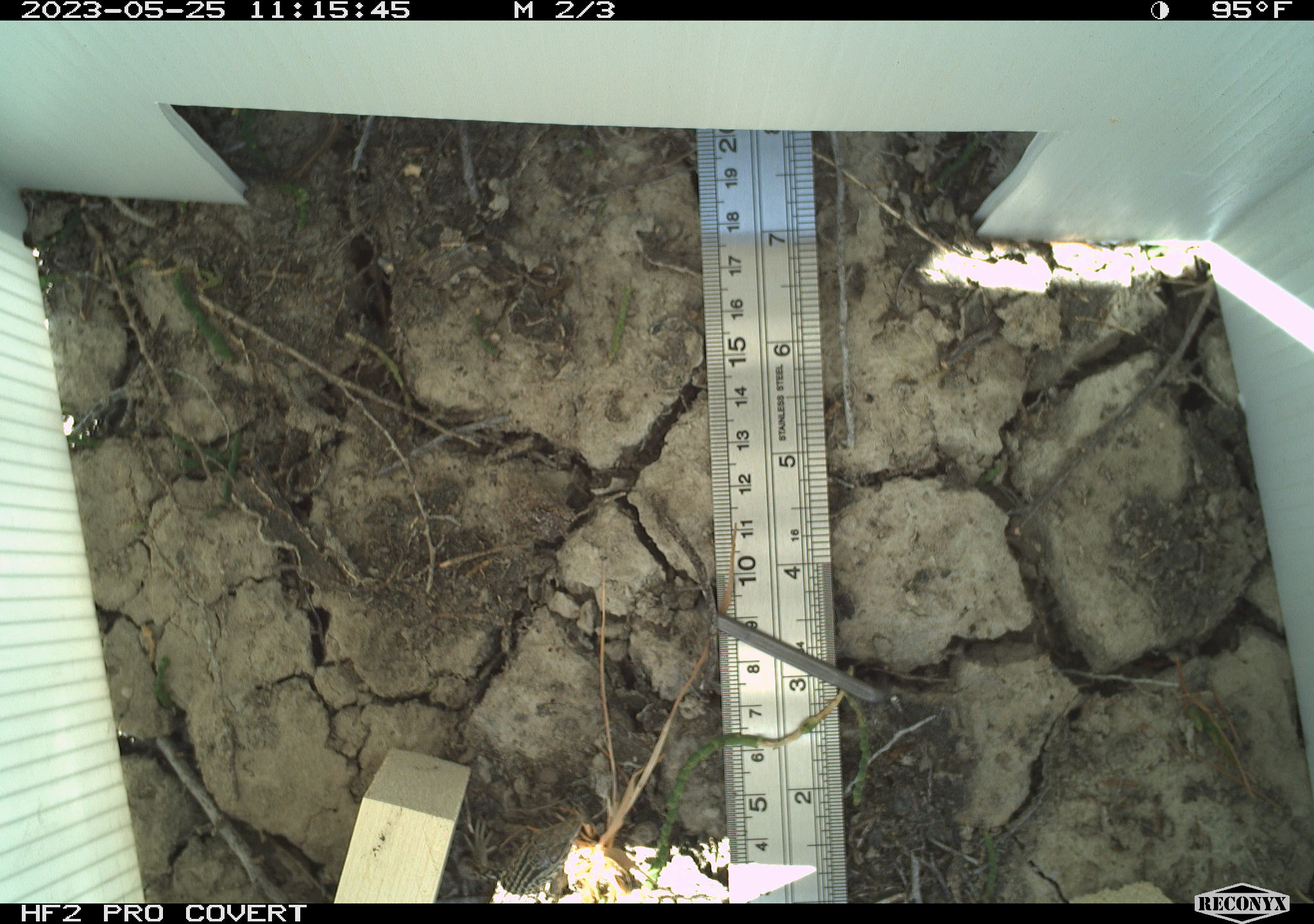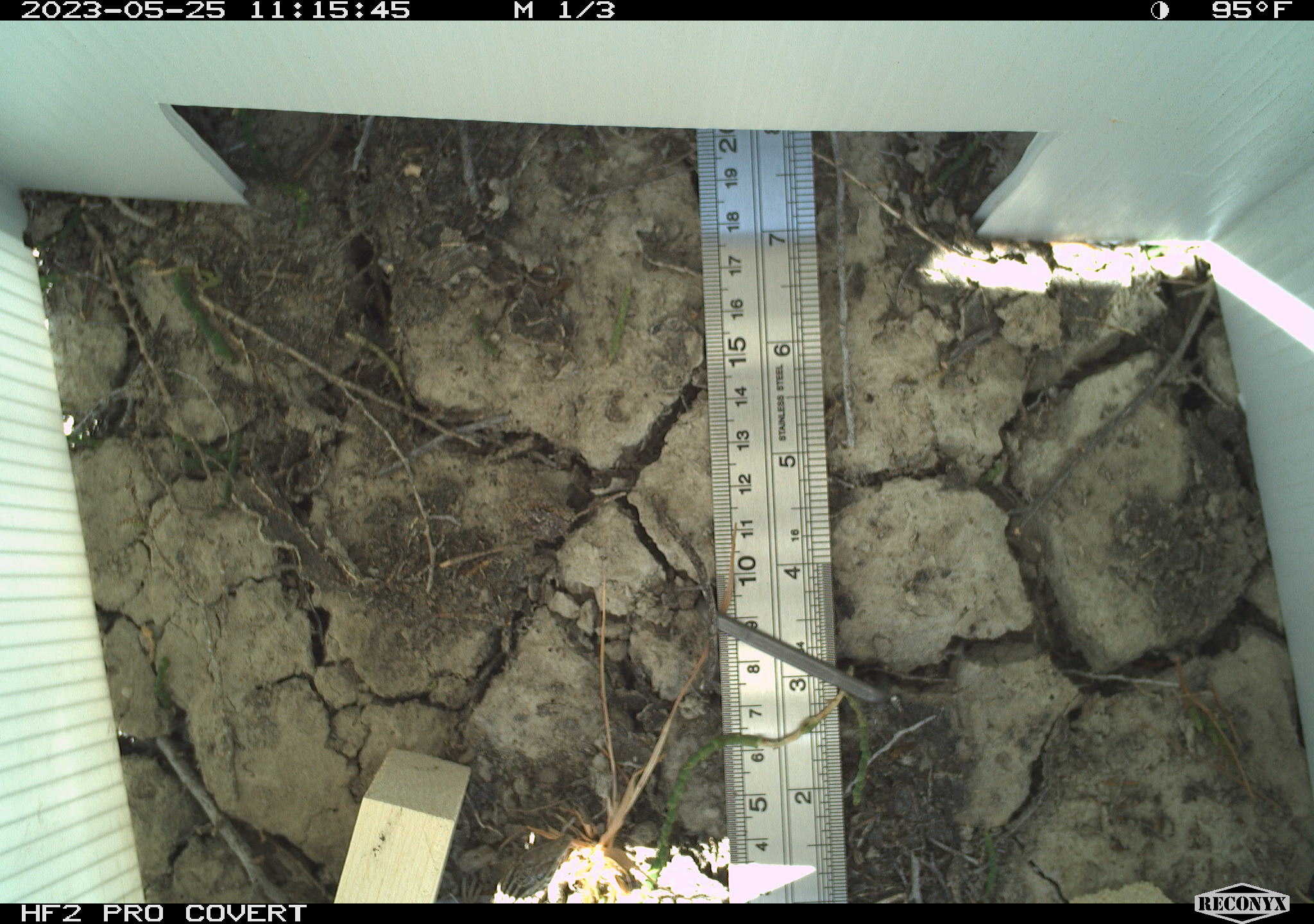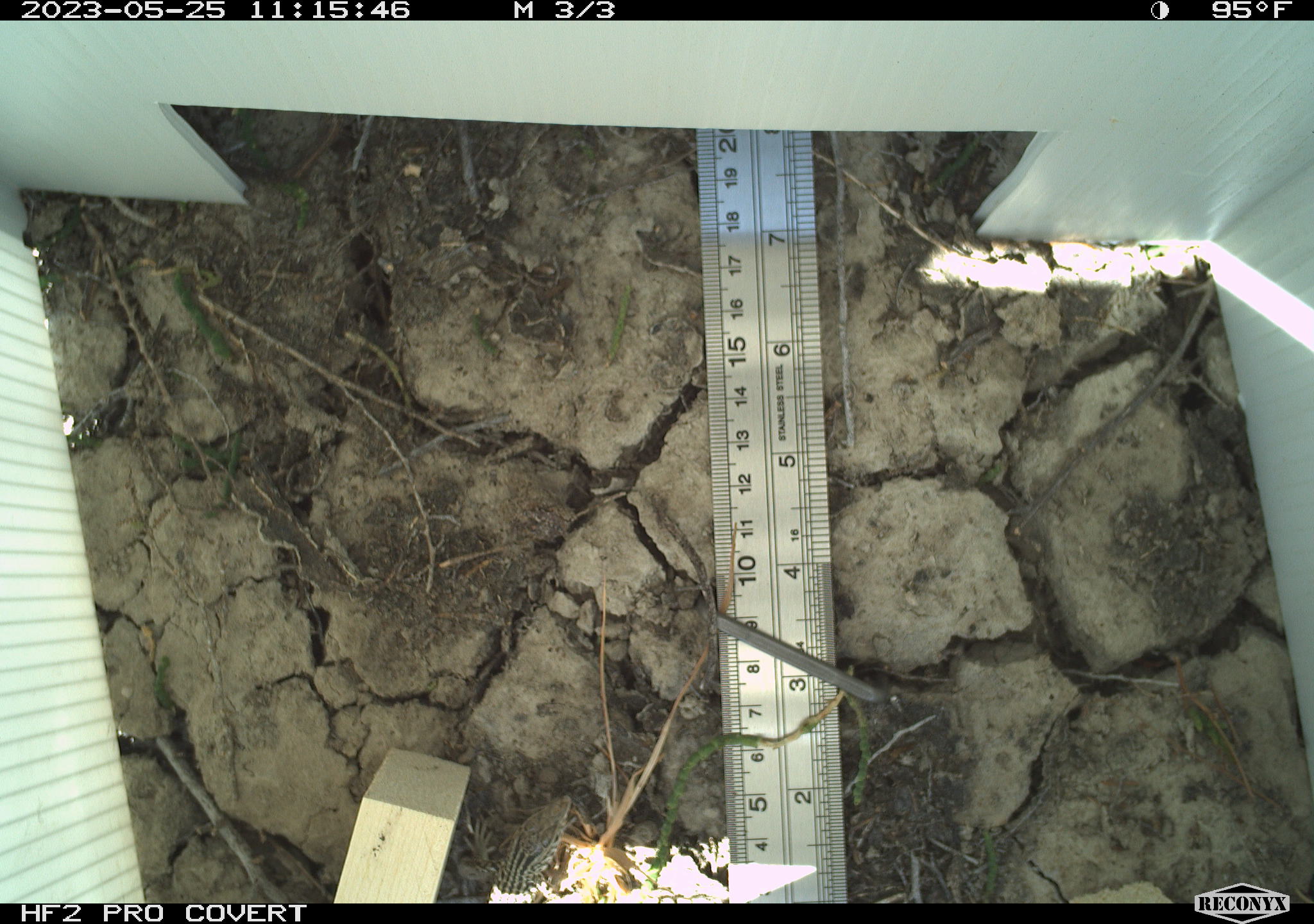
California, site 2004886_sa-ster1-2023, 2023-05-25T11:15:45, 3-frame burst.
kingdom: Animalia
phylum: Chordata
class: Reptilia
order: Squamata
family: Teiidae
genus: Aspidoscelis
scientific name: Aspidoscelis tigris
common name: western whiptail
Western whiptail (Aspidoscelis tigris).